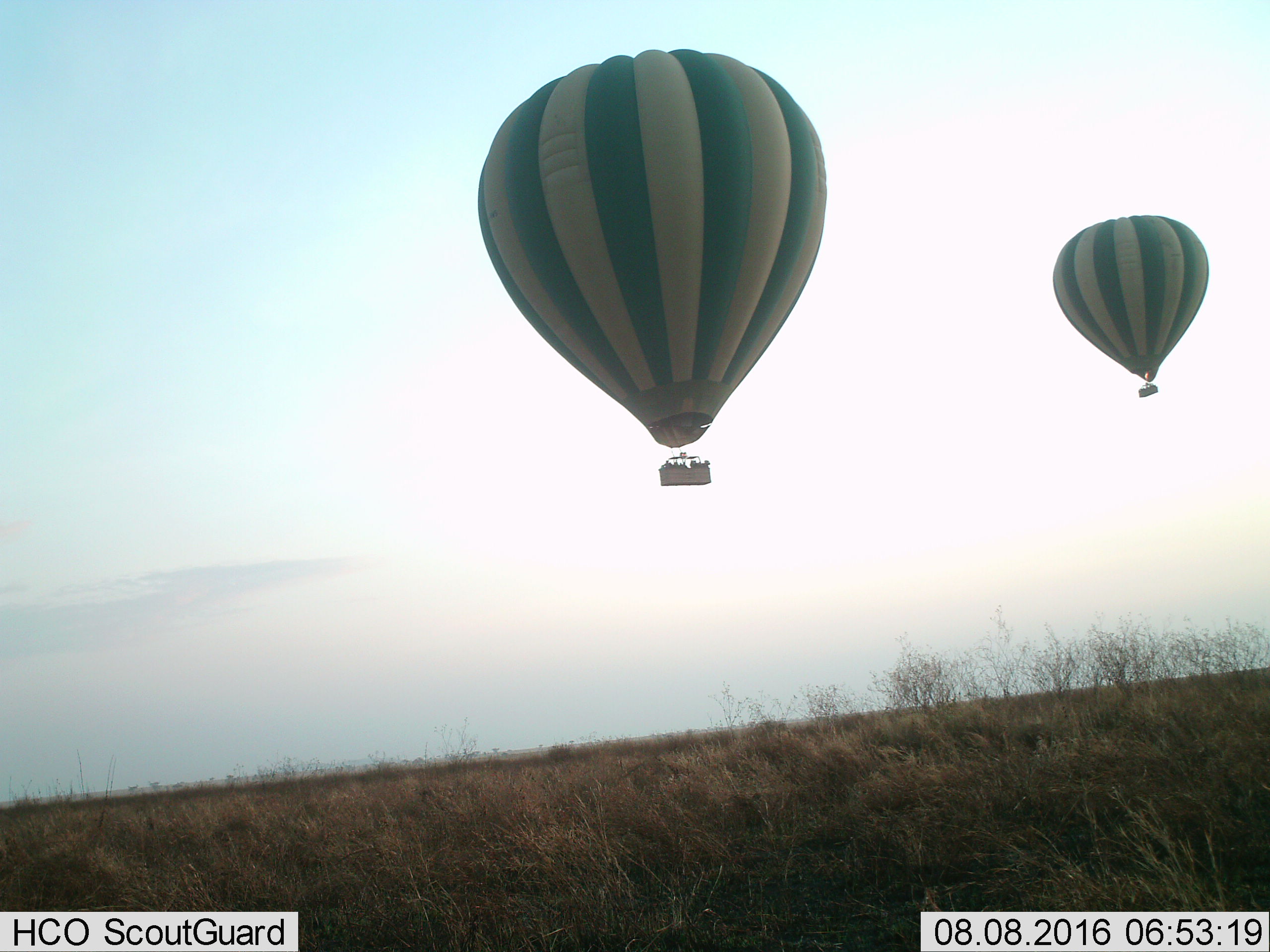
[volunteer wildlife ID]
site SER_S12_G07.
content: unidentified animal